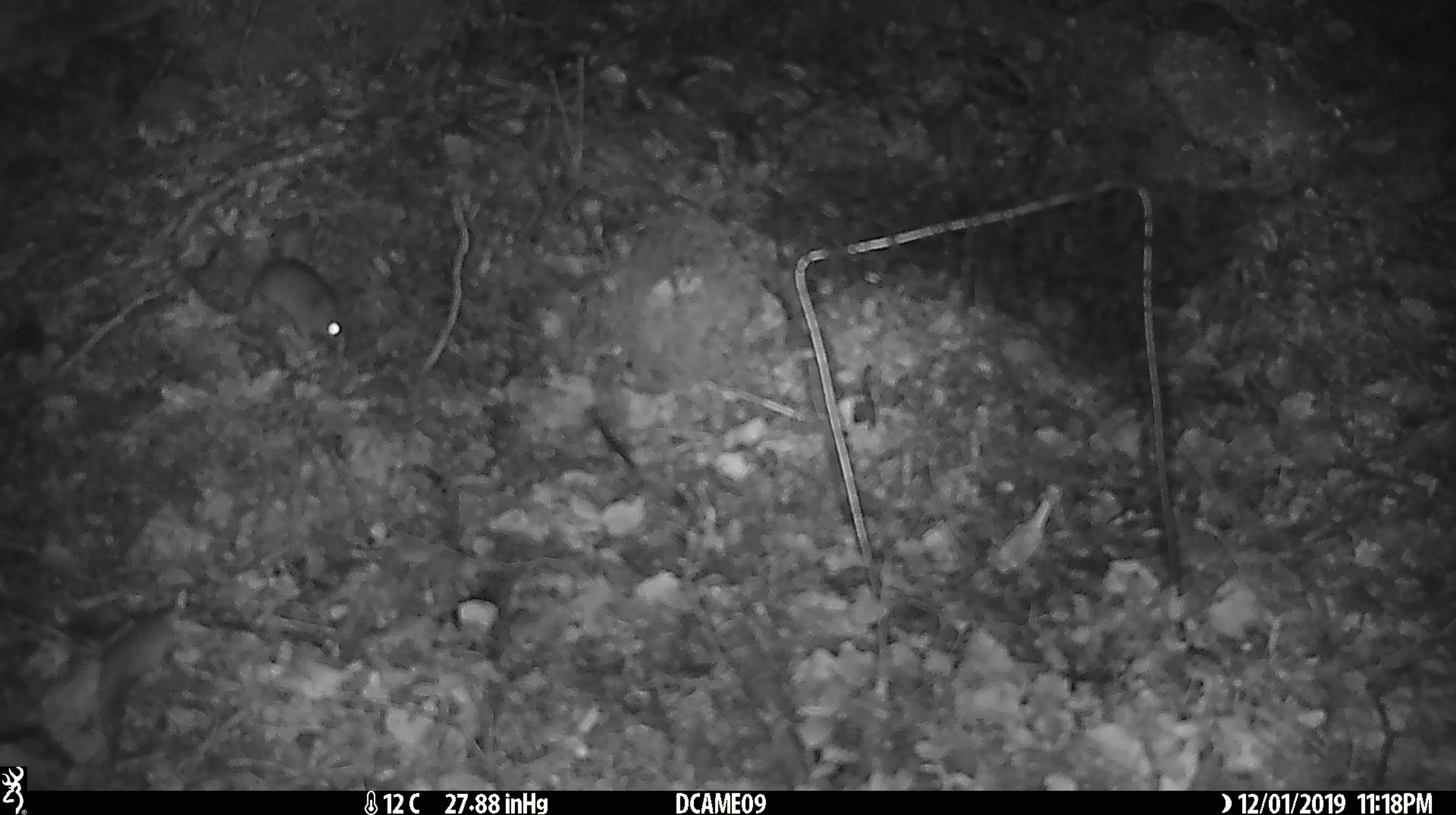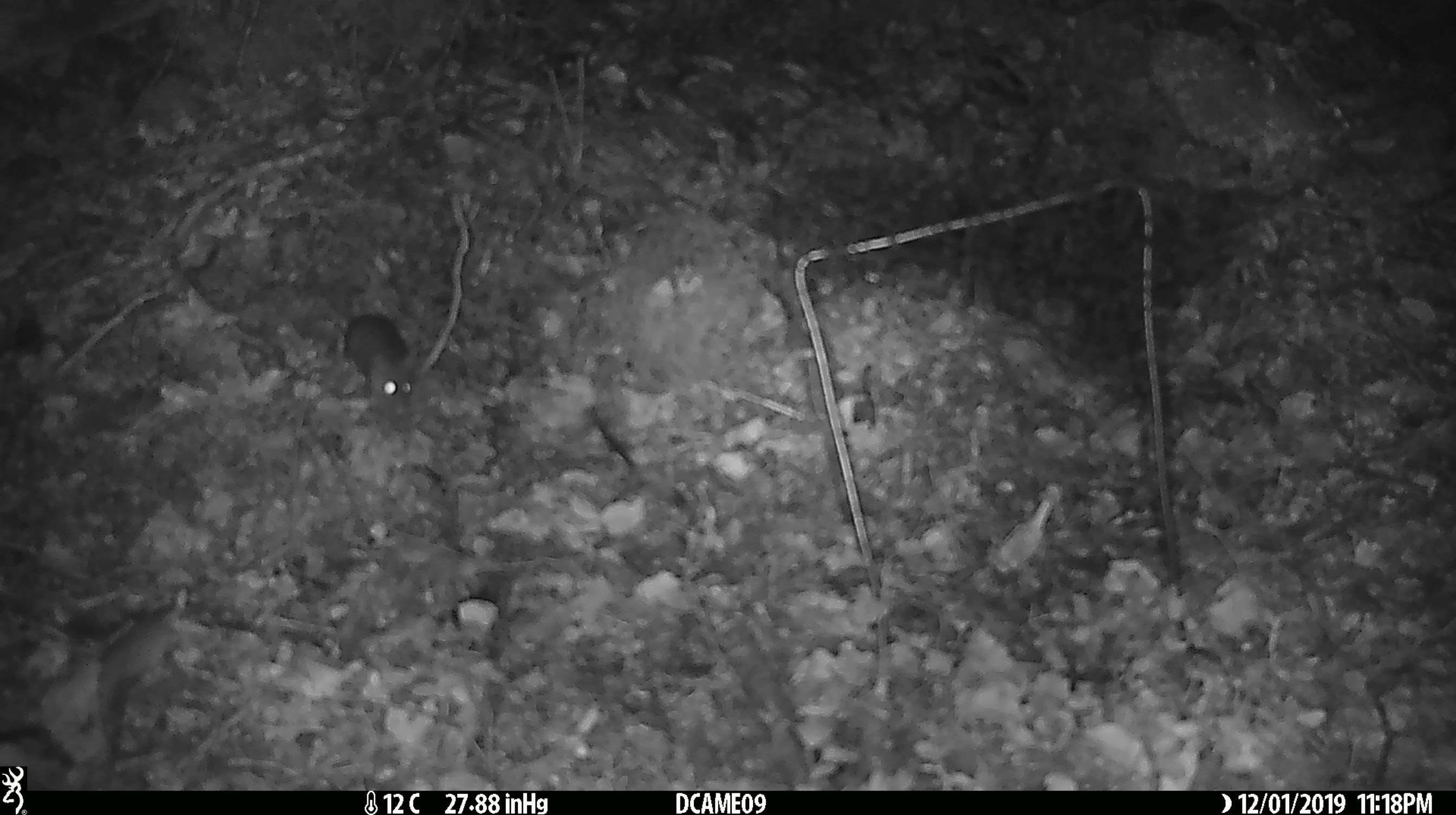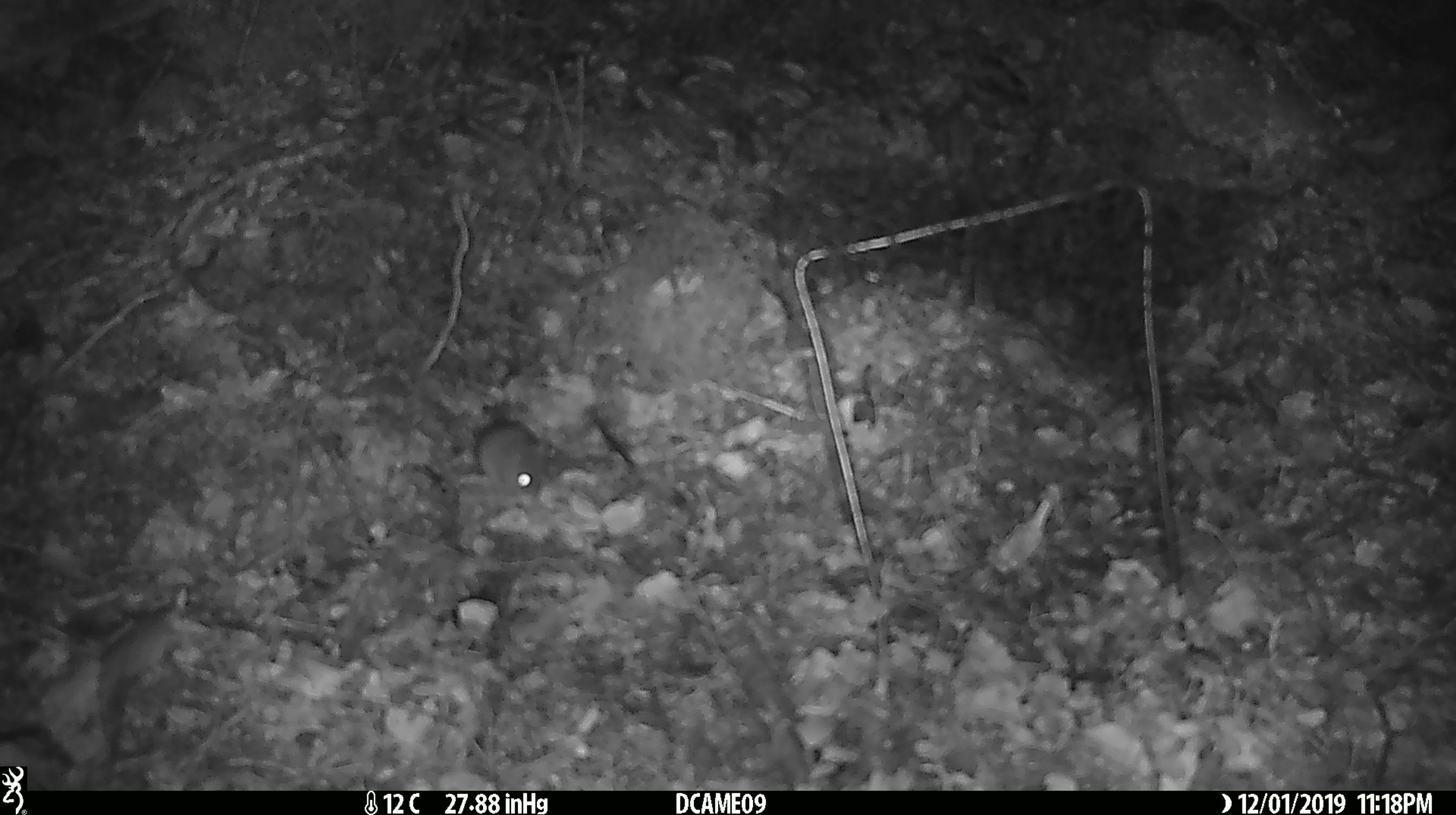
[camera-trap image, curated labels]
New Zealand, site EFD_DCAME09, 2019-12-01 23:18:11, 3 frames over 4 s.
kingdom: Animalia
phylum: Chordata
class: Mammalia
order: Rodentia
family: Muridae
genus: Mus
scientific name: Mus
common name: mouse